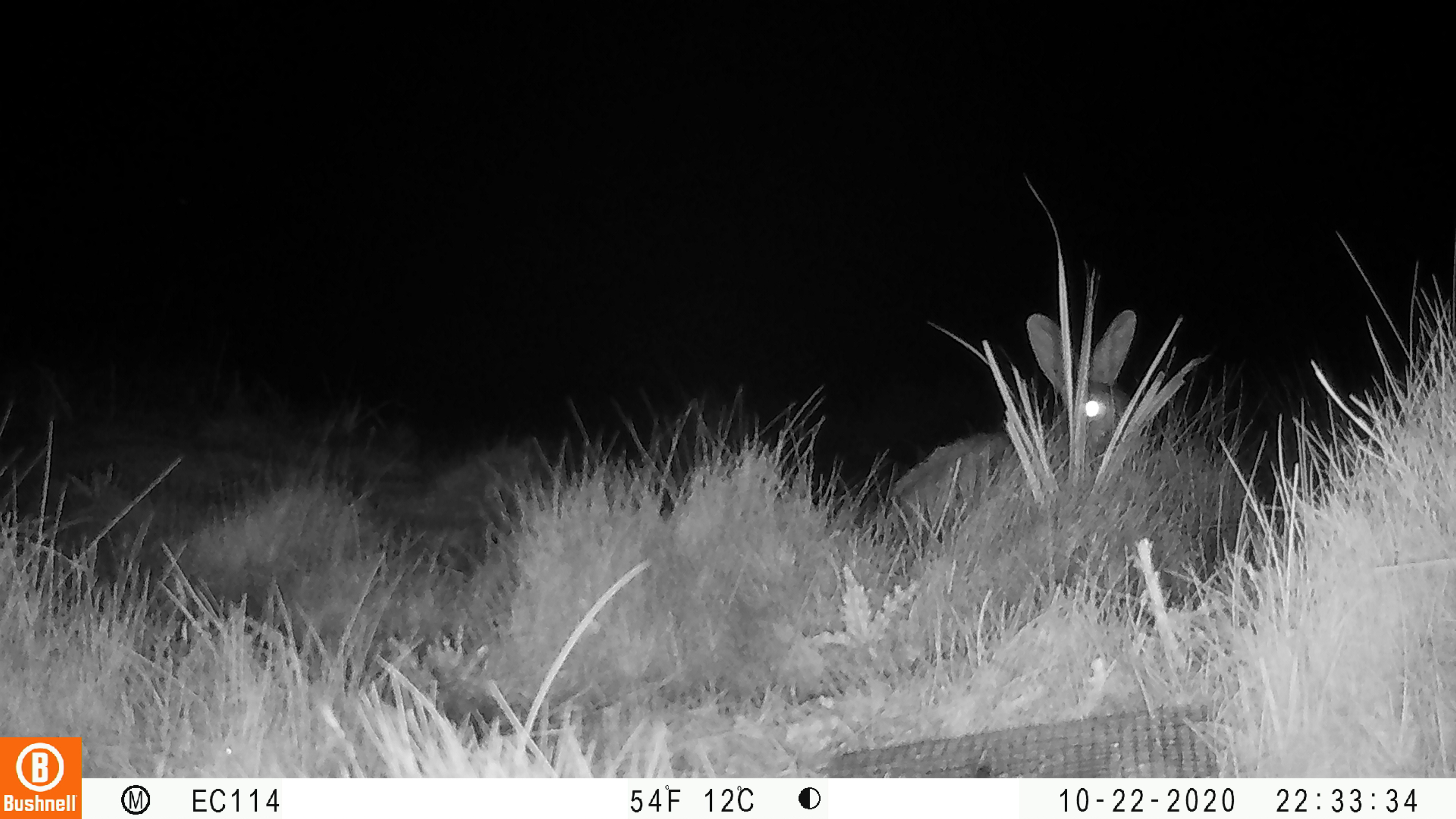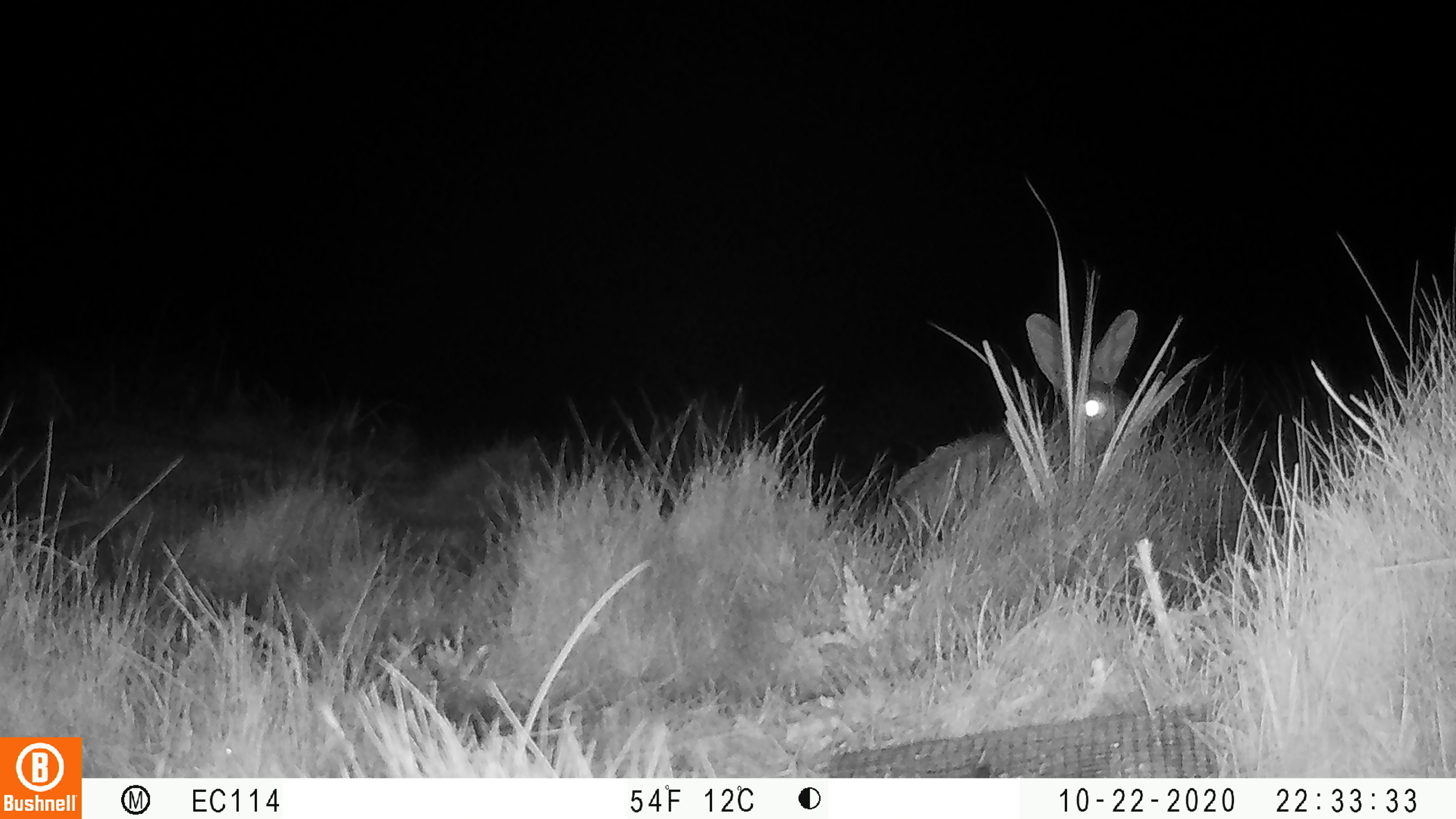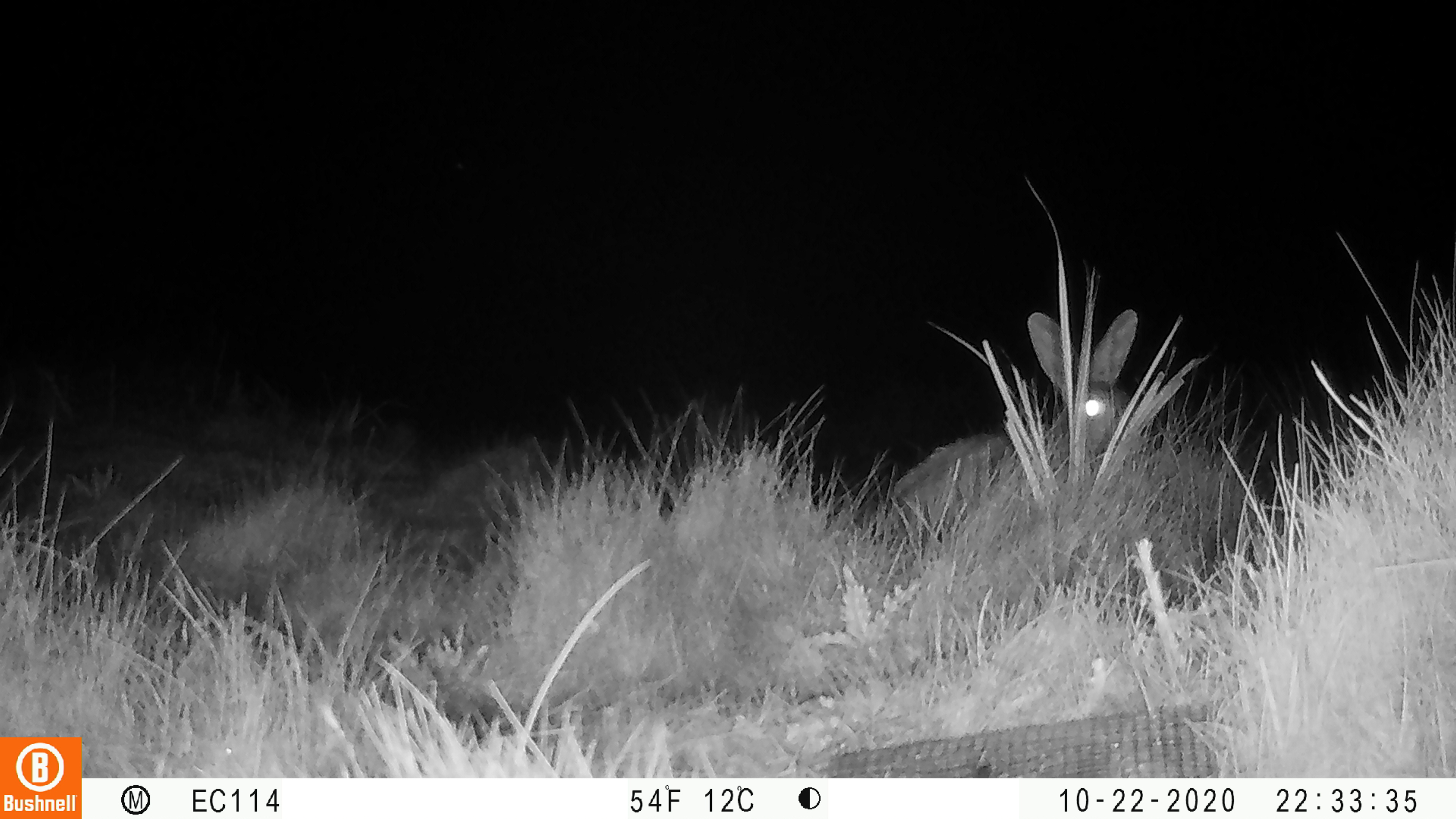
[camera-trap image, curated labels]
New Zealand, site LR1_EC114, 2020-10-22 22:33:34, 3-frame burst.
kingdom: Animalia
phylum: Chordata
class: Mammalia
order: Lagomorpha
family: Leporidae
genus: Oryctolagus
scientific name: Oryctolagus cuniculus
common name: european rabbit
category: rabbit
Rabbit (european rabbit) (Oryctolagus cuniculus).